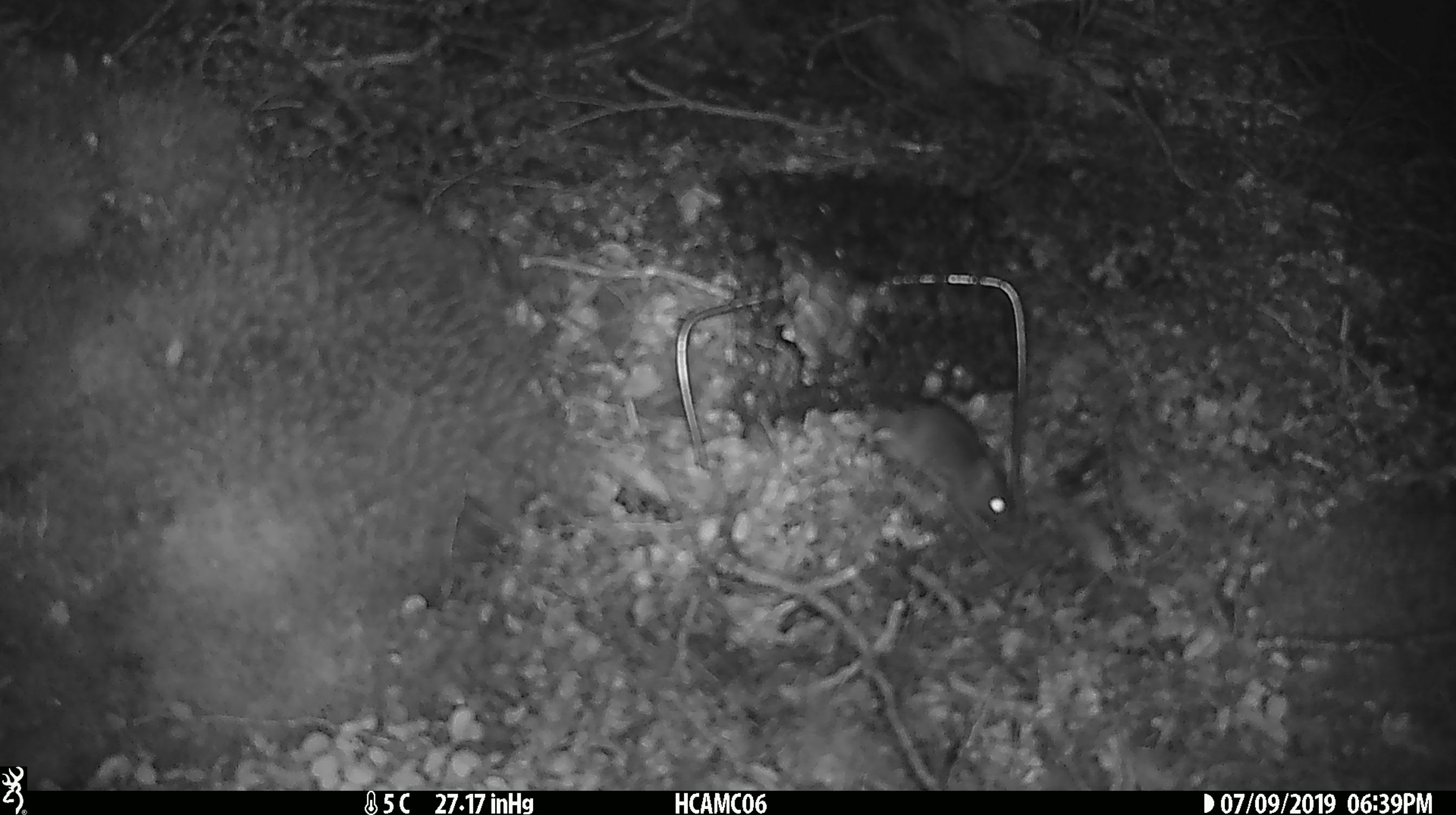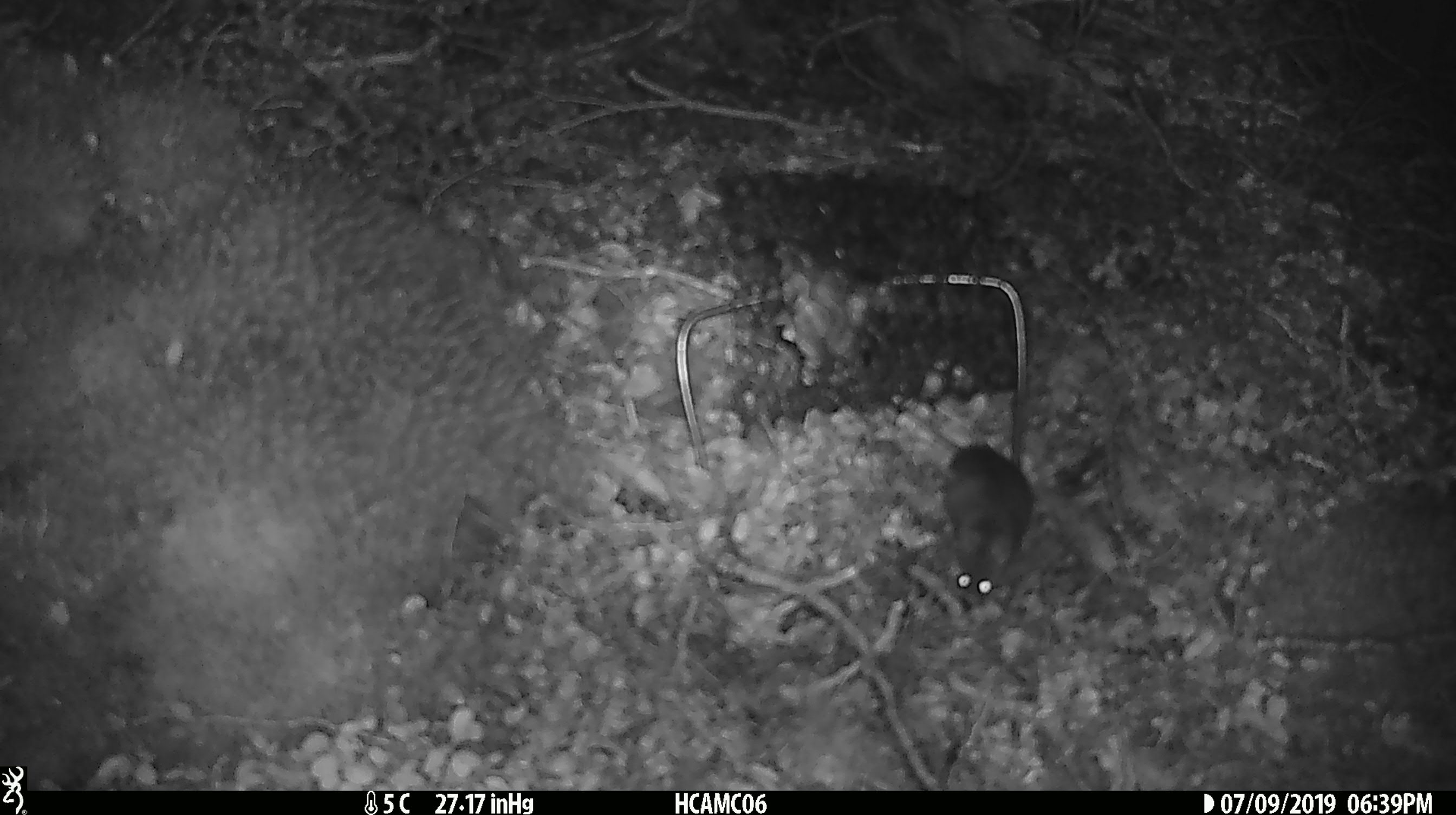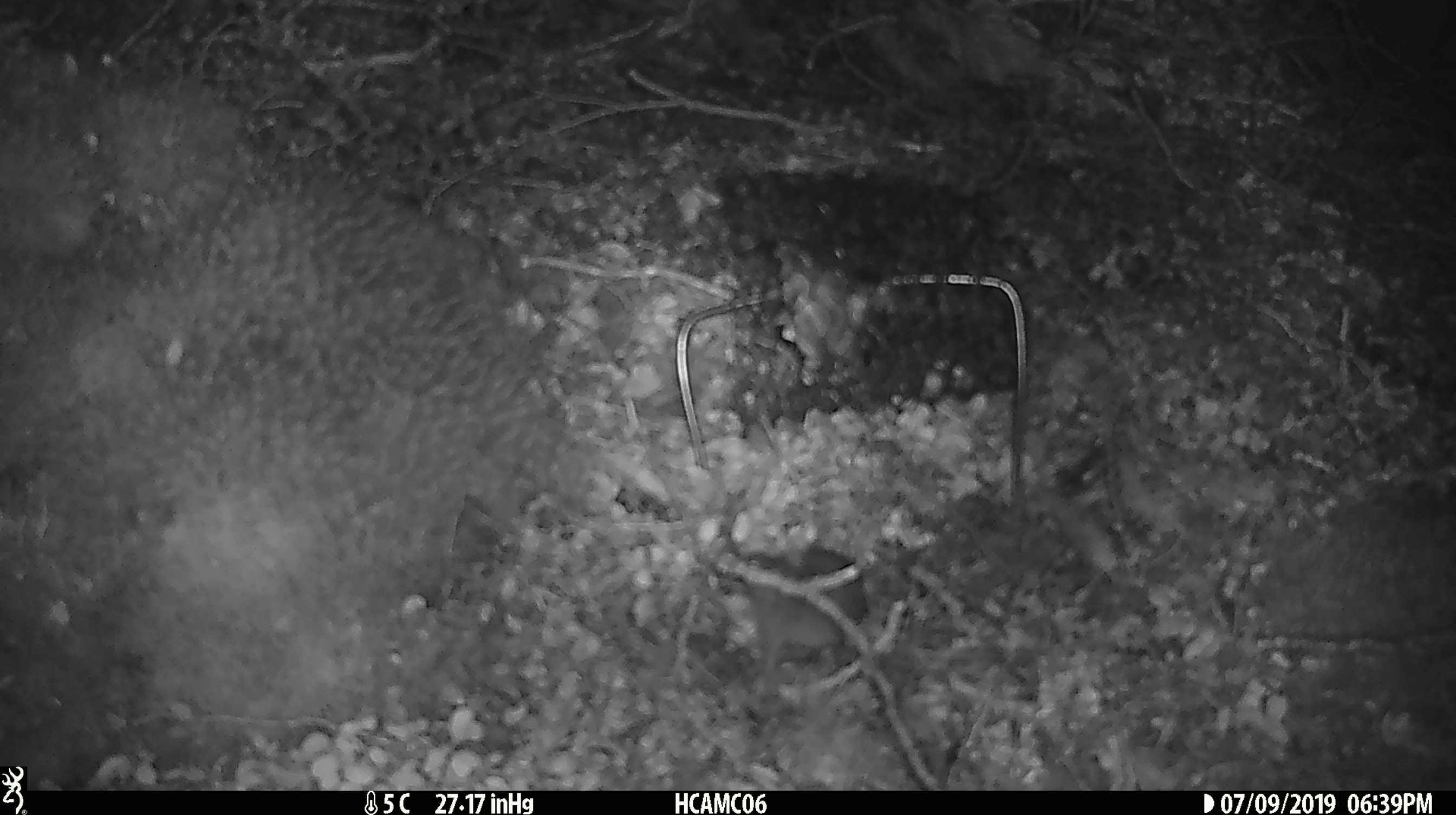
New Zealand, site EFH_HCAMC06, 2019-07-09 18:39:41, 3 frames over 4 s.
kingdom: Animalia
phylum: Chordata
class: Mammalia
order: Rodentia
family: Muridae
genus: Mus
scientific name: Mus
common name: mouse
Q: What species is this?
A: Mouse (Mus).